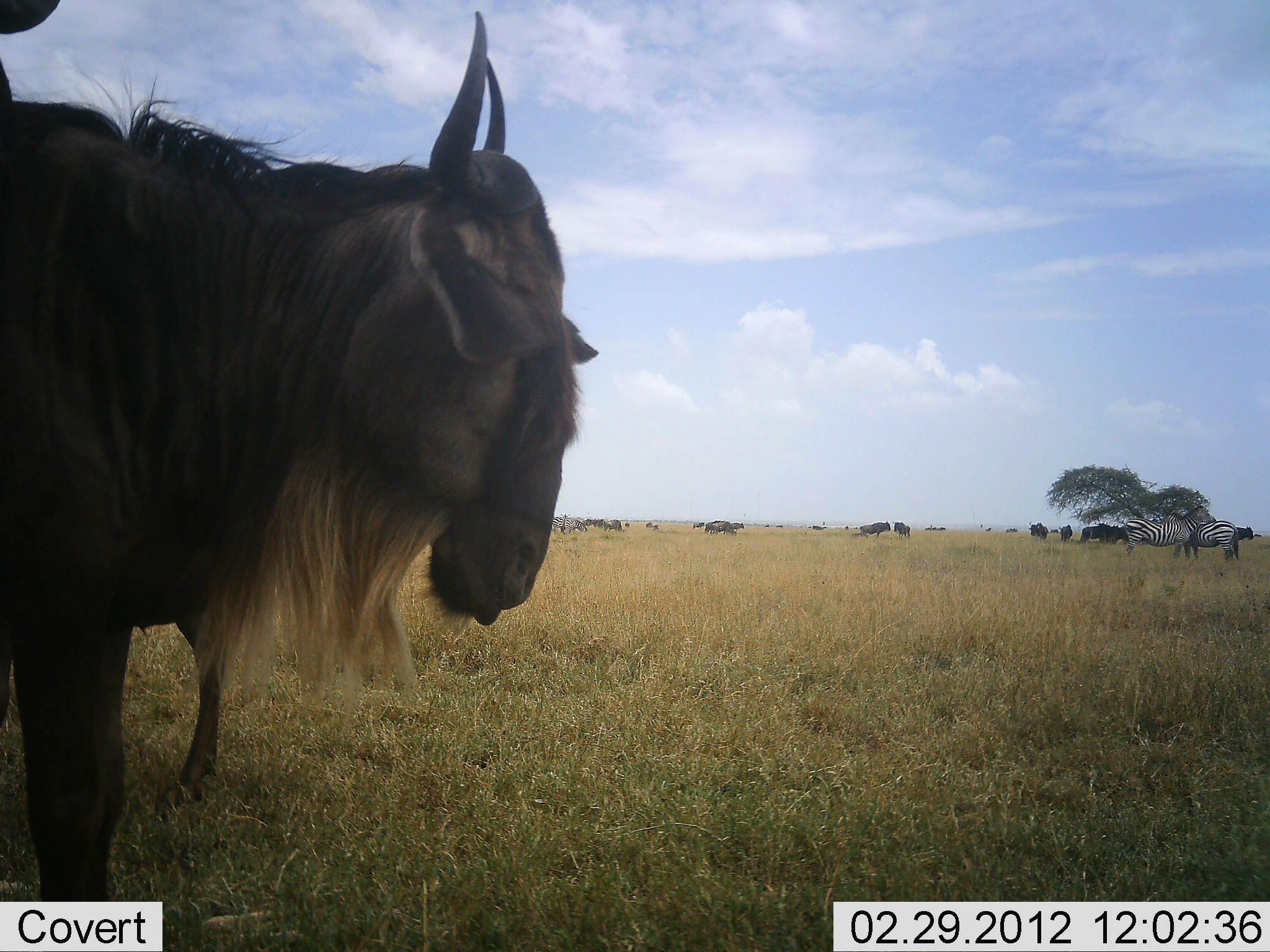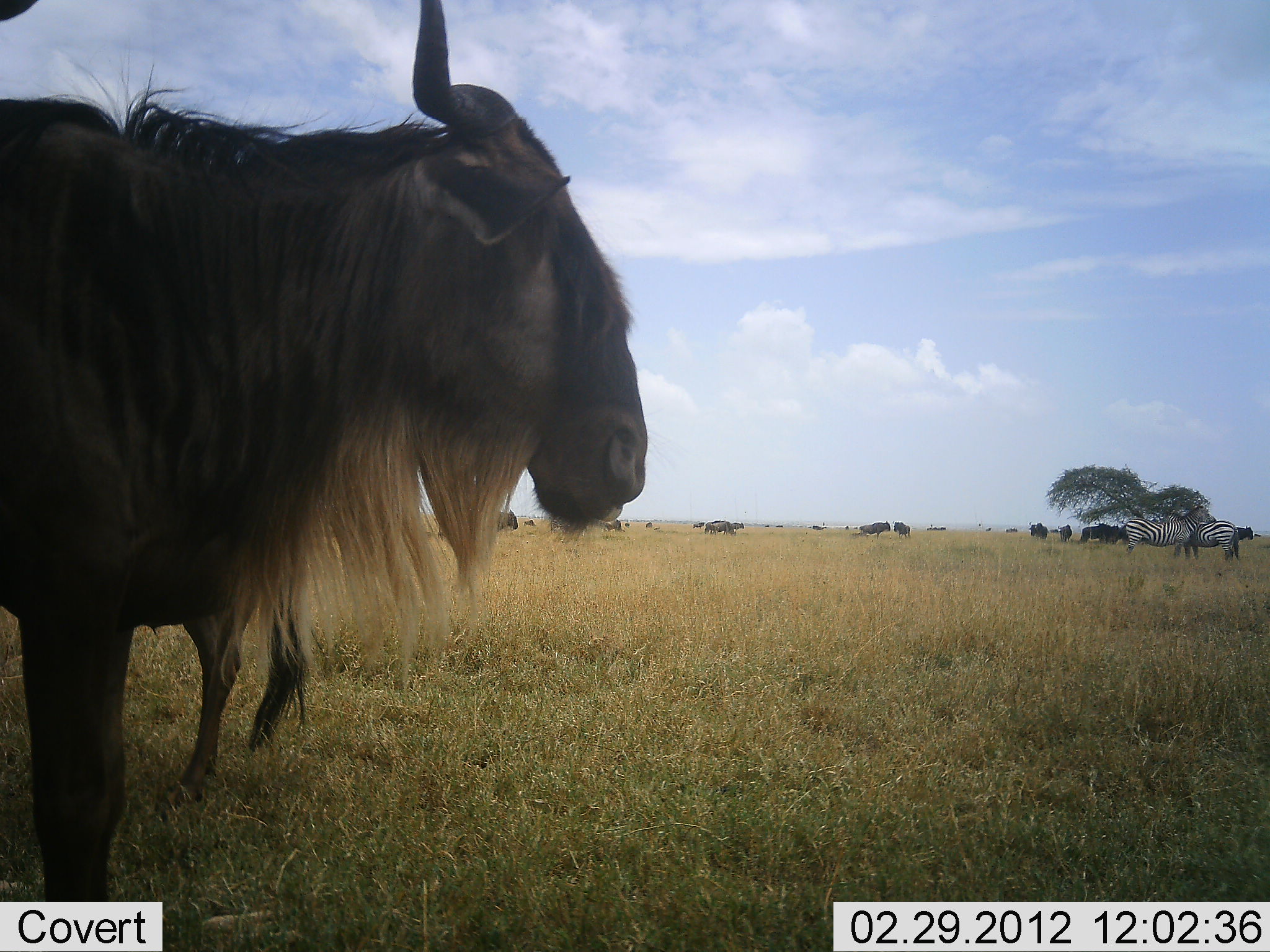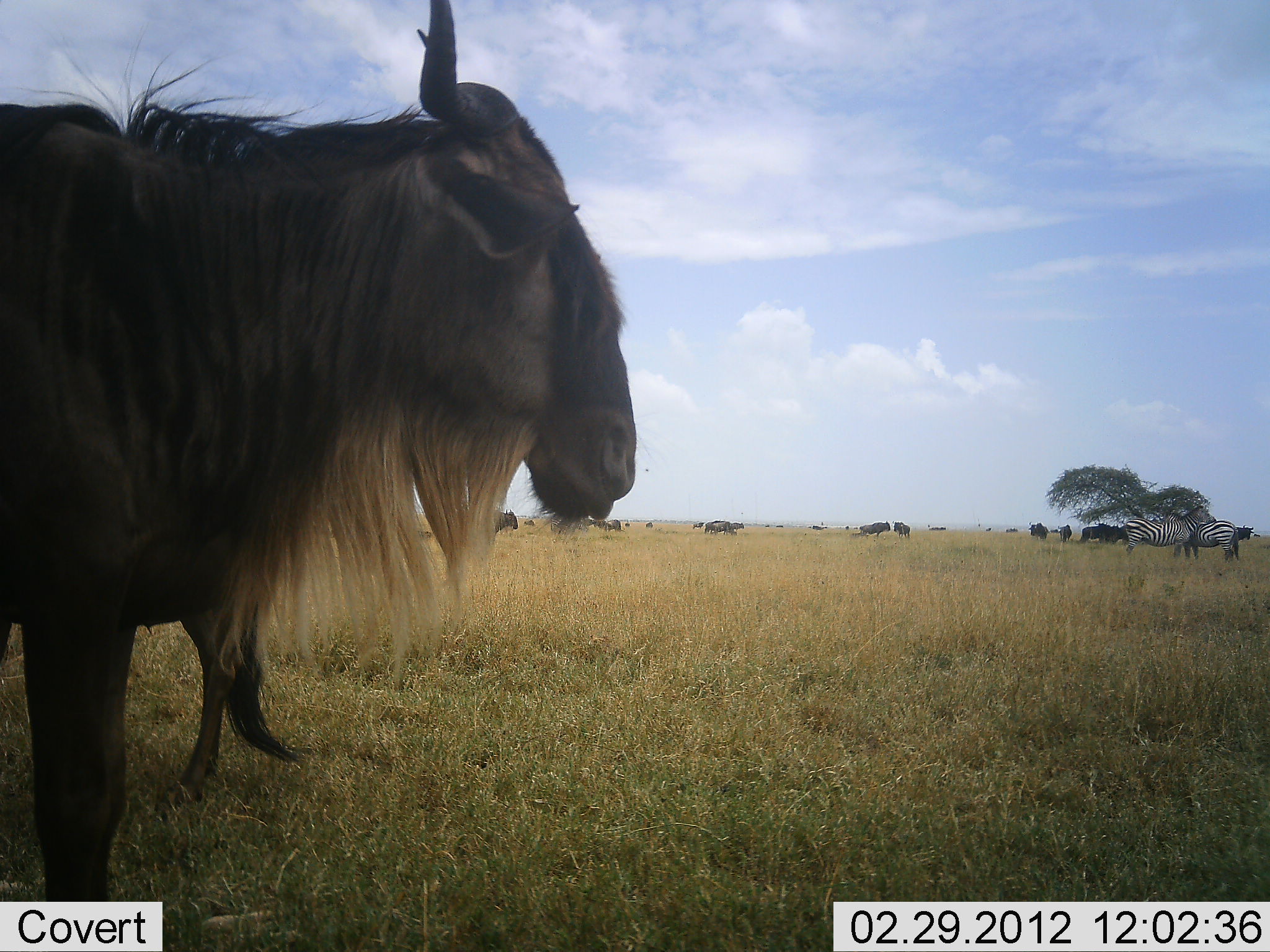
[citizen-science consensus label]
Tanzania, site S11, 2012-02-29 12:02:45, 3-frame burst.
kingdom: Animalia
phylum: Chordata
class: Mammalia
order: Artiodactyla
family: Bovidae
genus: Connochaetes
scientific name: Connochaetes taurinus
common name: blue wildebeest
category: wildebeest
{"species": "wildebeest (blue wildebeest) (Connochaetes taurinus)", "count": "10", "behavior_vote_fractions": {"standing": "89%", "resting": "4%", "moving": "4%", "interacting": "4%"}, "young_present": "0%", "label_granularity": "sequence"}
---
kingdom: Animalia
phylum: Chordata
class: Mammalia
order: Perissodactyla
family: Equidae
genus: Equus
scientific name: Equus quagga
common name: plains zebra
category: zebra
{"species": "zebra (plains zebra) (Equus quagga)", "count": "2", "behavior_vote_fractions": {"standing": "83%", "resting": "0%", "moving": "4%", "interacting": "0%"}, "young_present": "0%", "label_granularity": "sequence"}